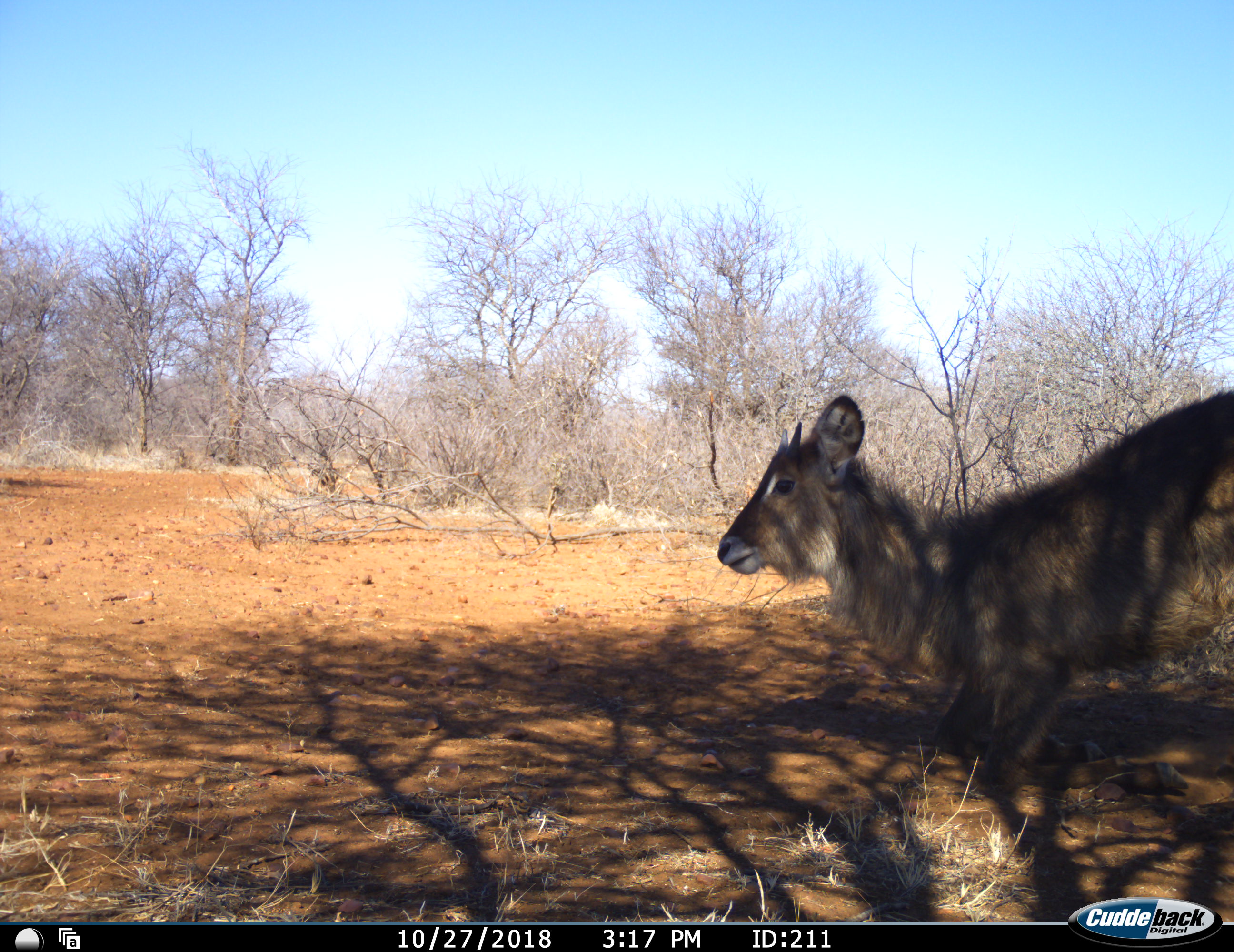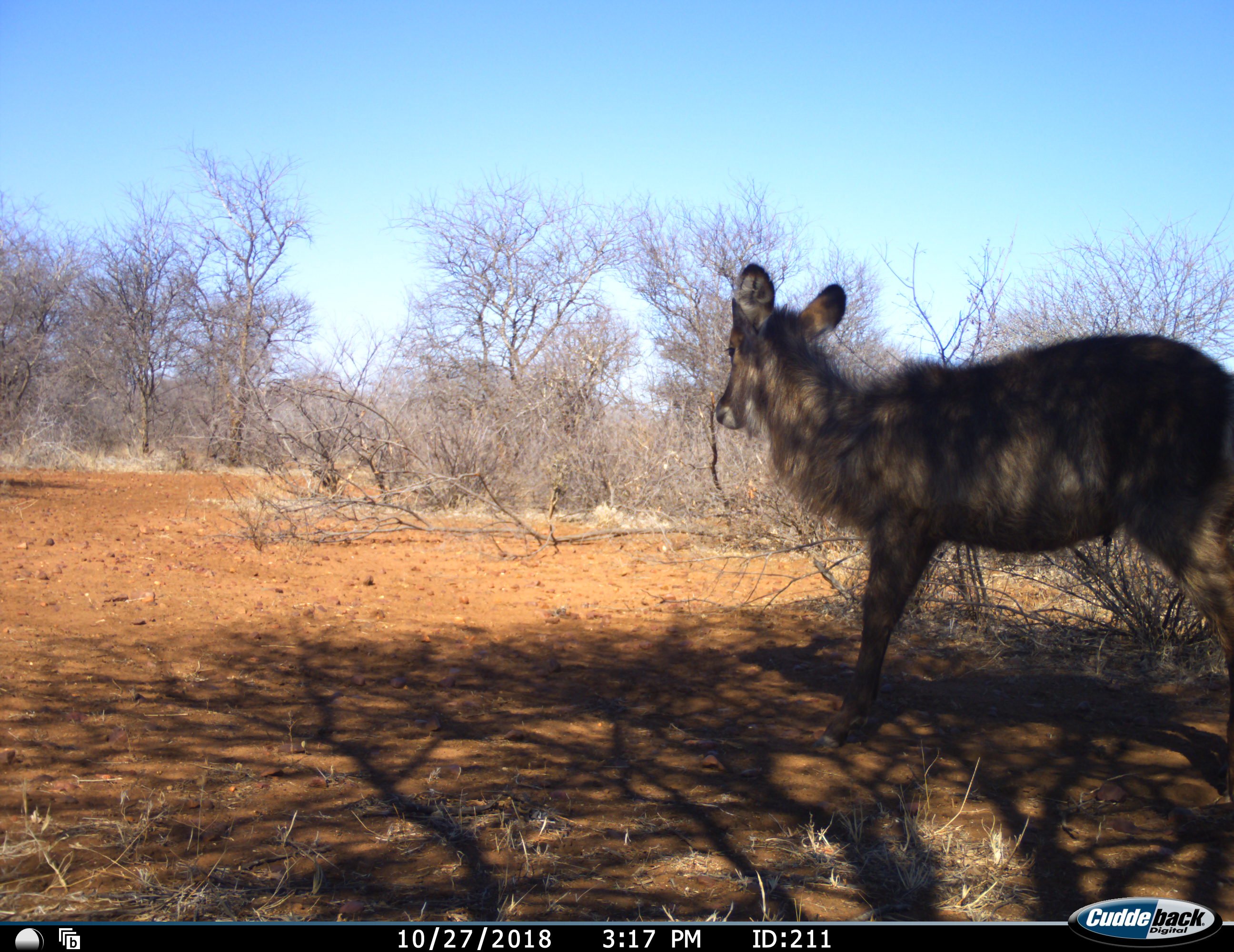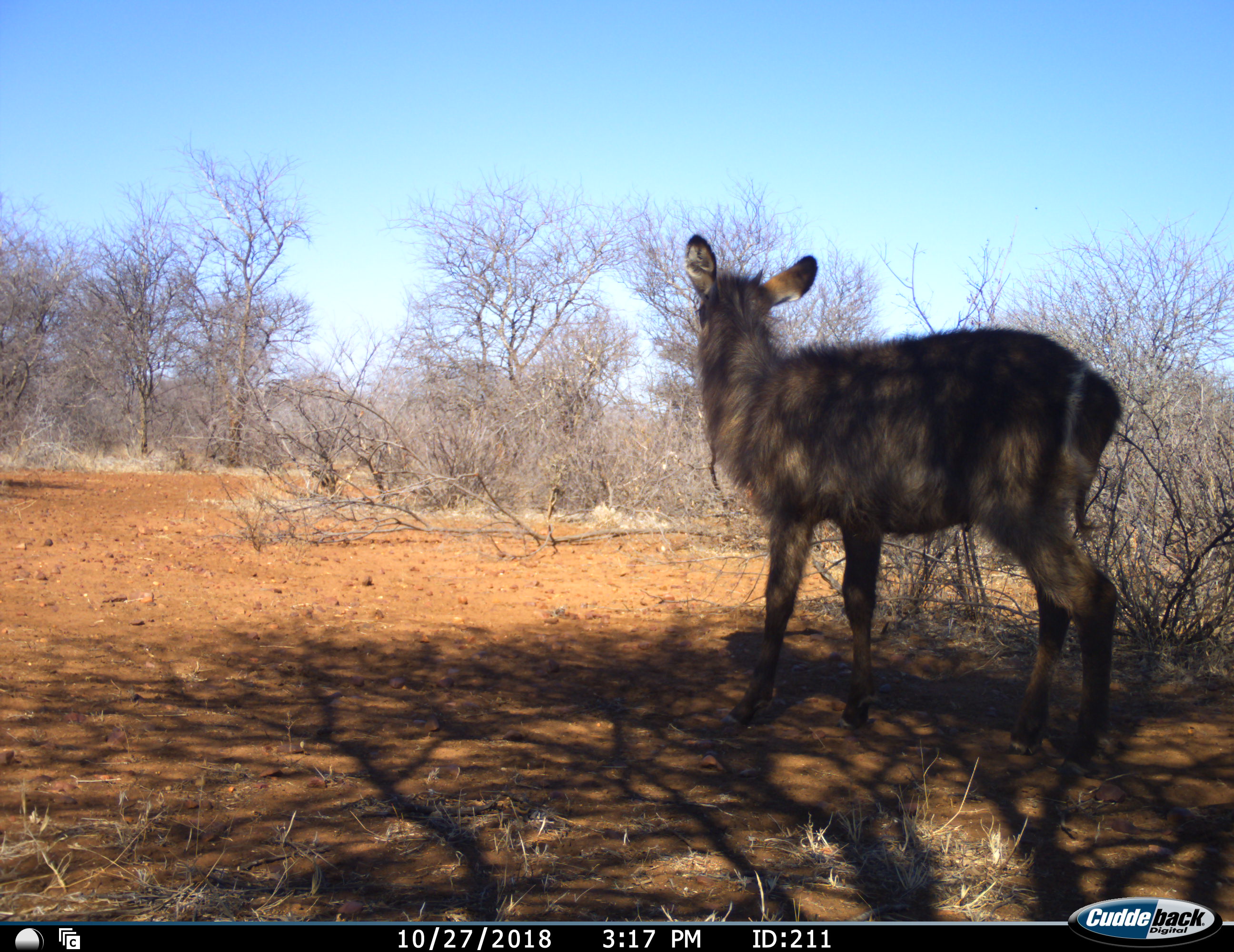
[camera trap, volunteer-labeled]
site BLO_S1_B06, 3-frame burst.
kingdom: Animalia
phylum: Chordata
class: Mammalia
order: Artiodactyla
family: Bovidae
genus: Kobus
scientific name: Kobus ellipsiprymnus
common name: waterbuck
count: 1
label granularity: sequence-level